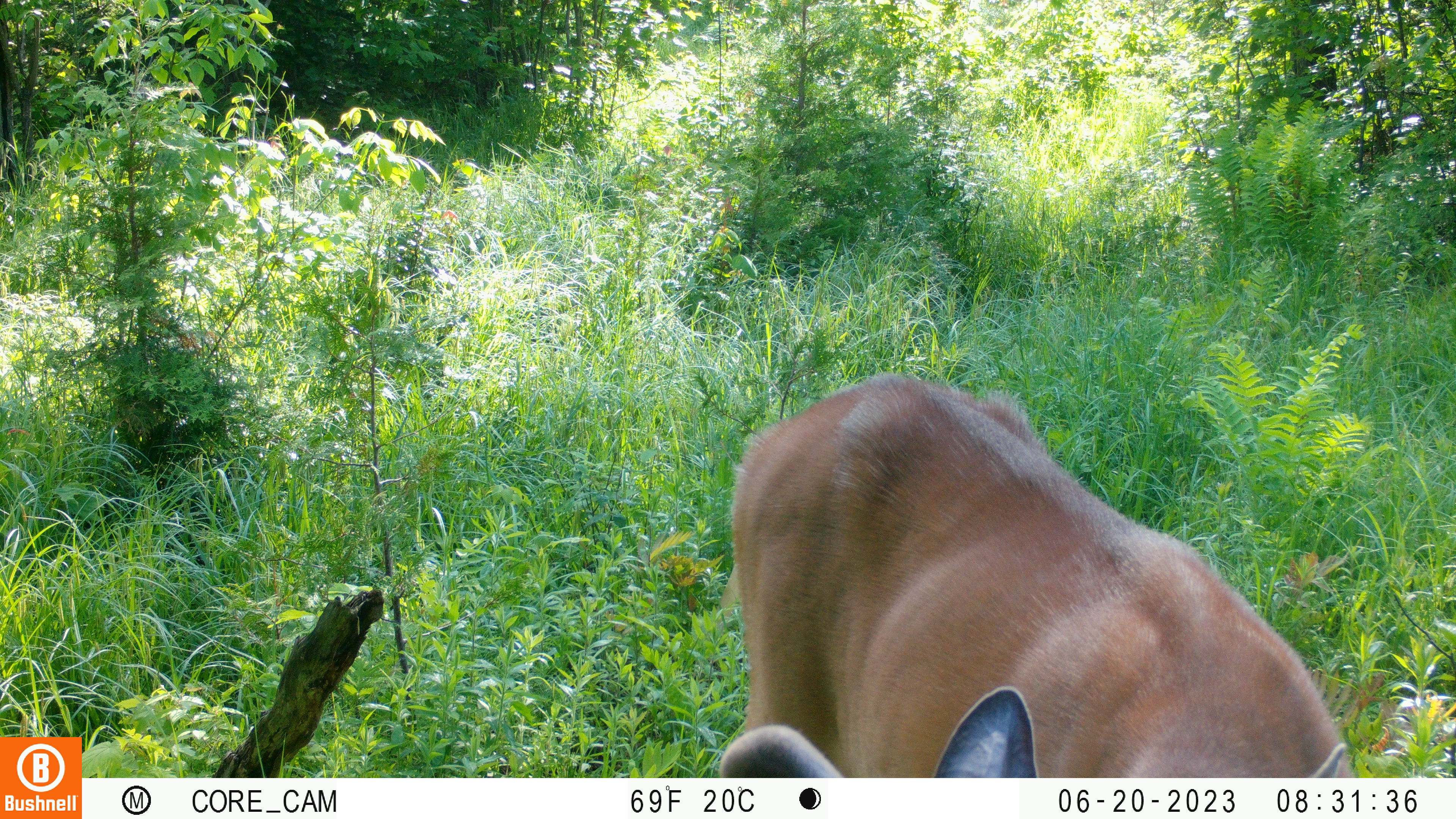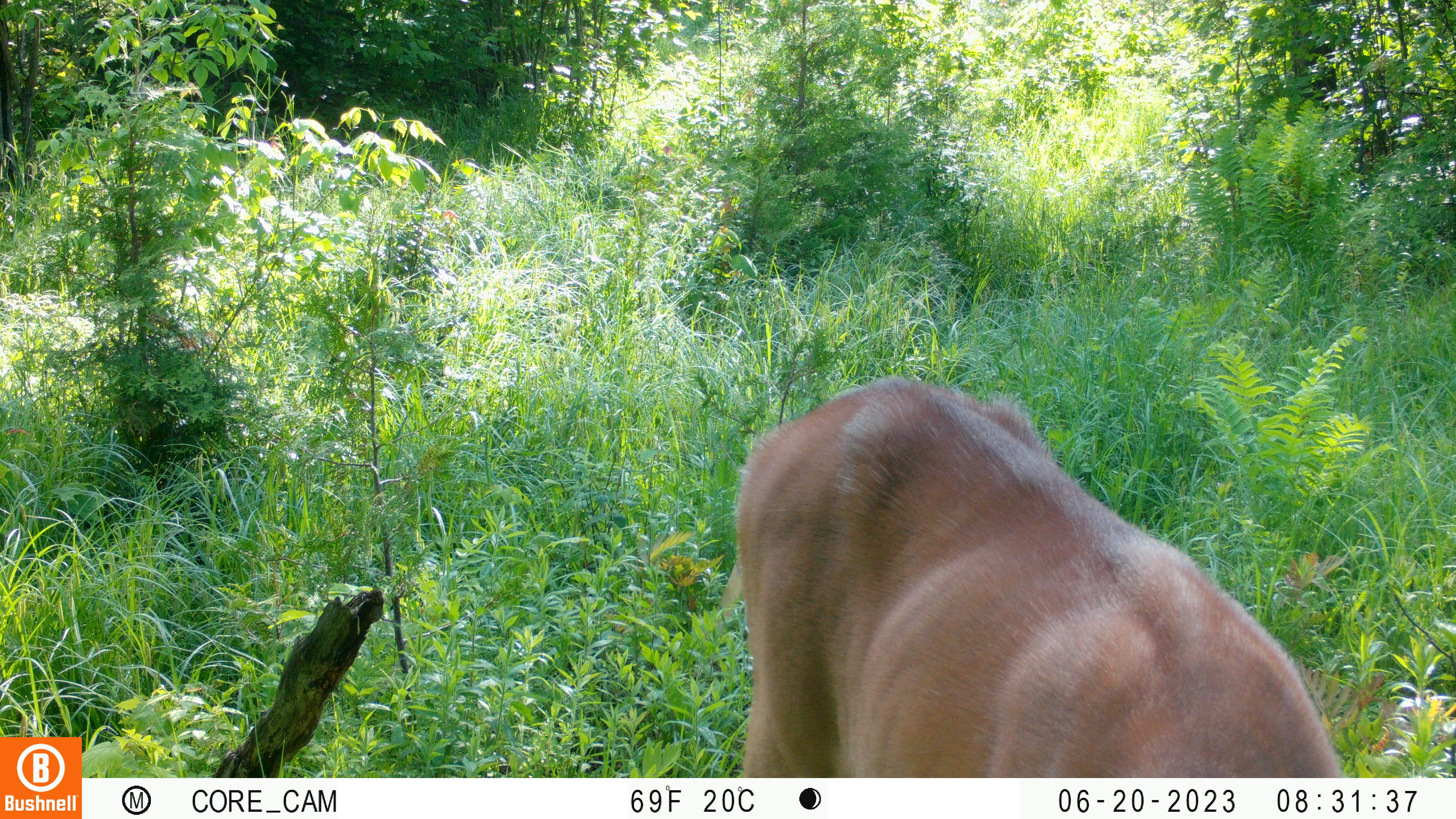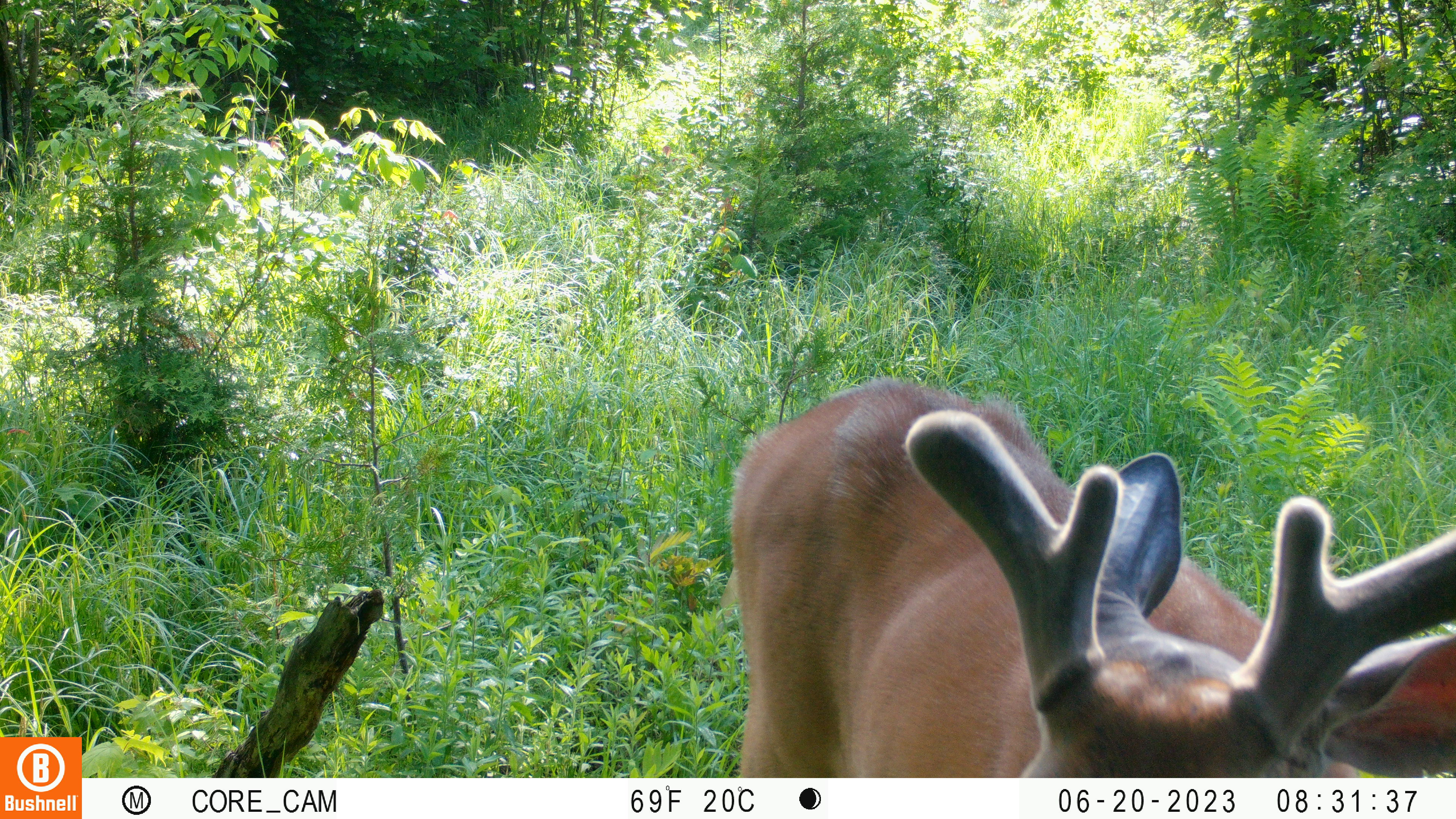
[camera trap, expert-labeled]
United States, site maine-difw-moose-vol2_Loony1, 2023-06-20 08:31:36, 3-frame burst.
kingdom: Animalia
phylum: Chordata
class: Mammalia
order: Artiodactyla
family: Cervidae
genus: Odocoileus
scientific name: Odocoileus virginianus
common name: white-tailed deer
White-tailed deer (Odocoileus virginianus).